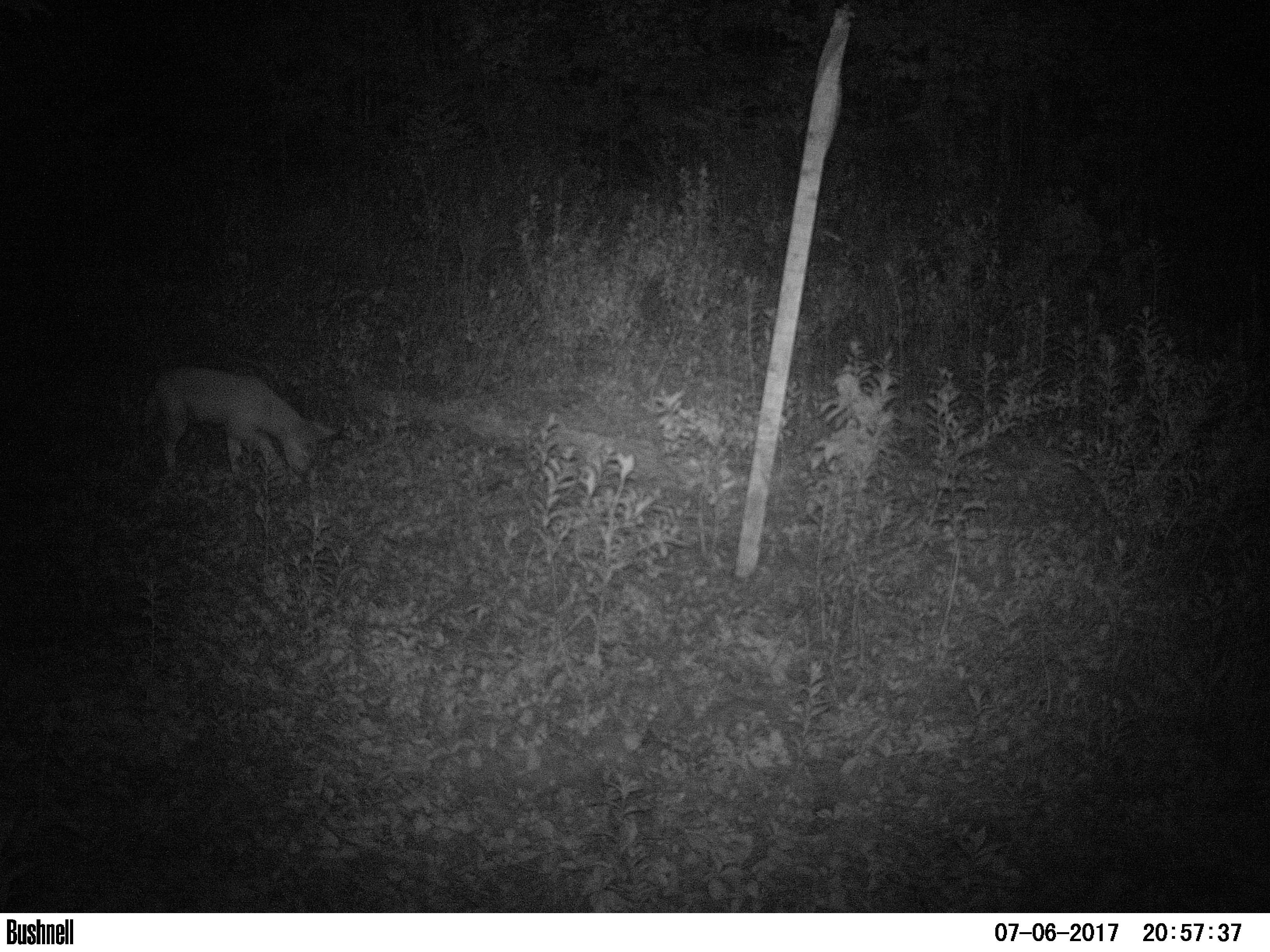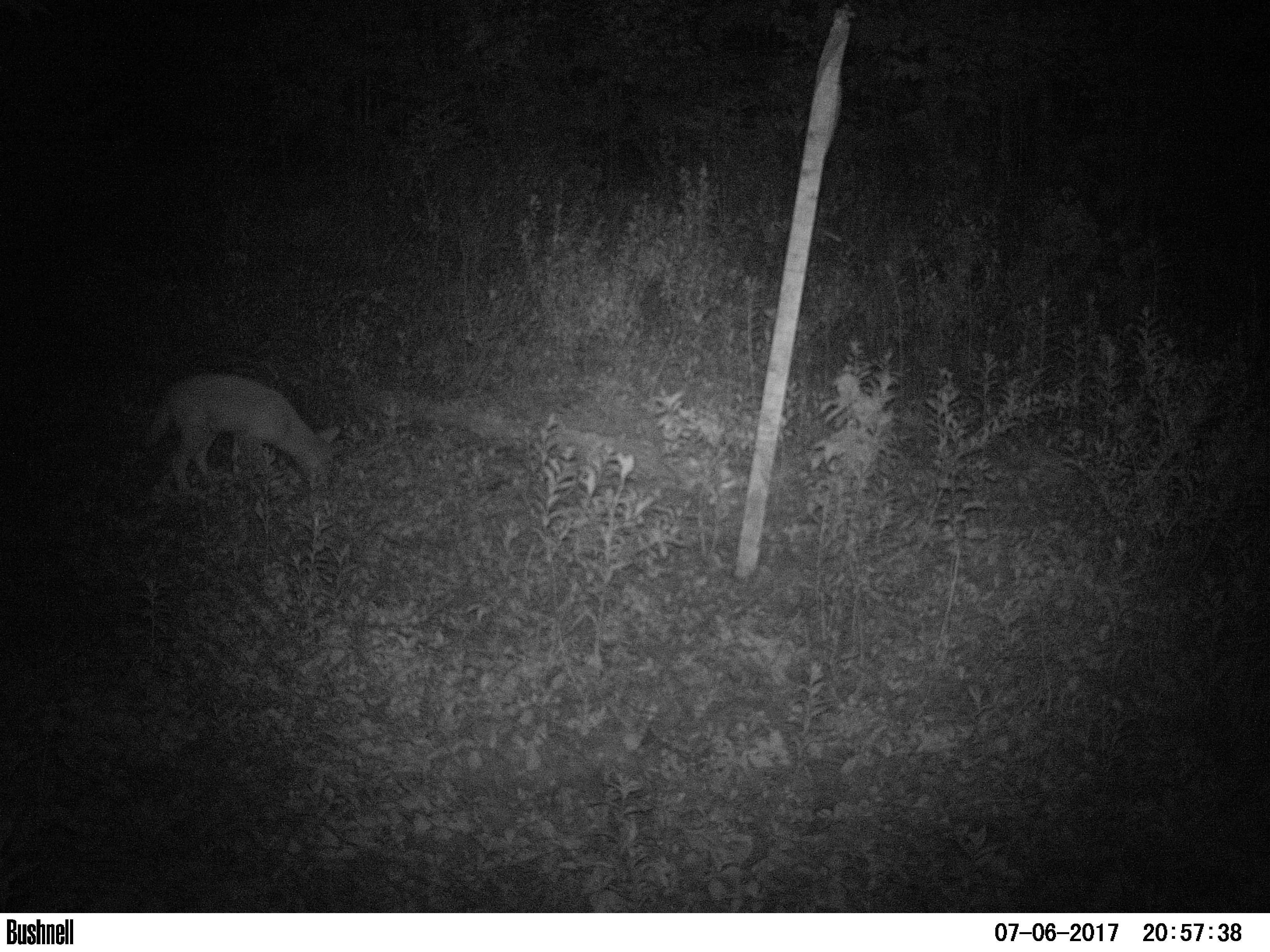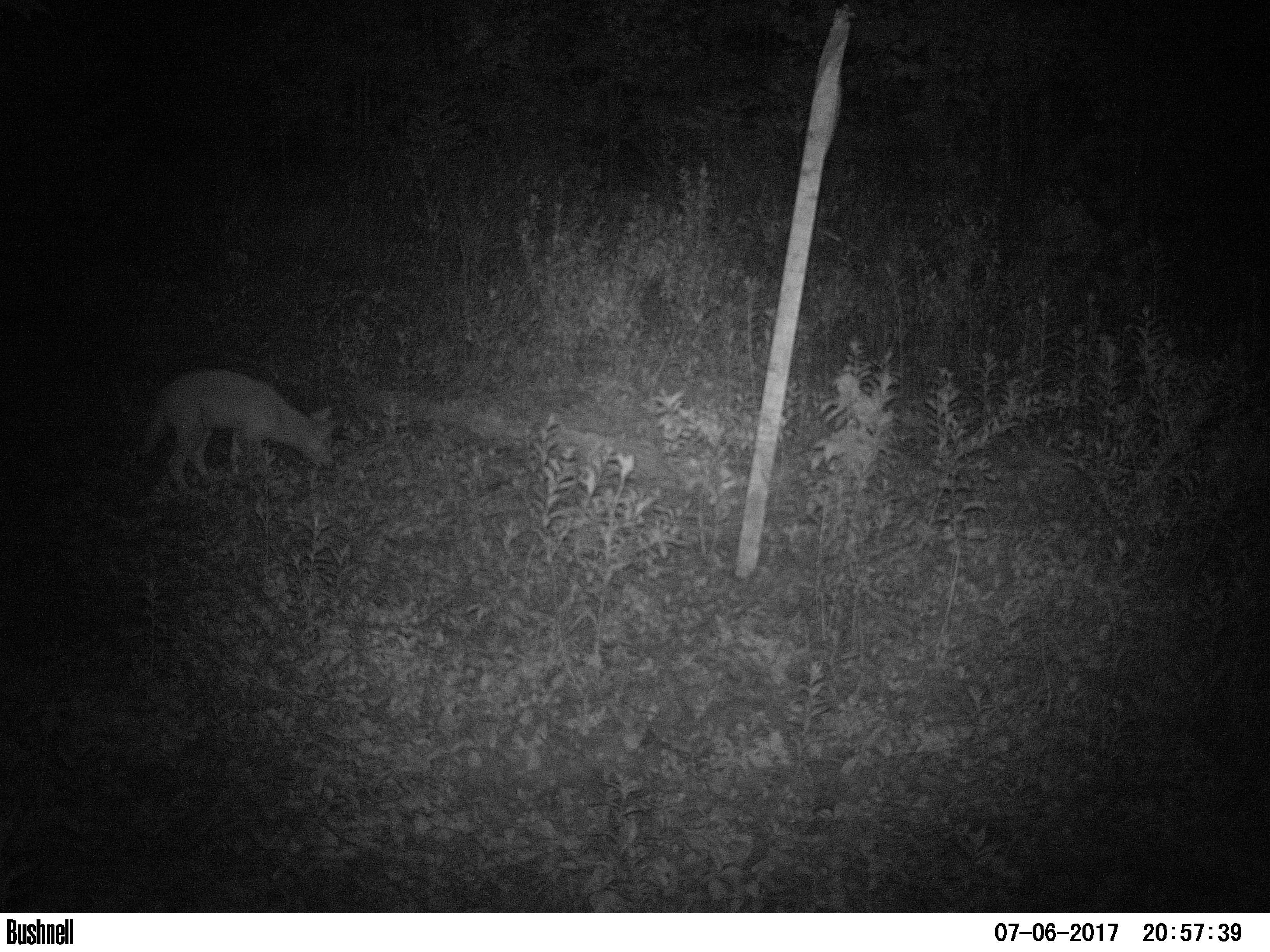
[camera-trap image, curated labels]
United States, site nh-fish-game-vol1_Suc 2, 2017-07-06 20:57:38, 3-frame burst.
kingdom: Animalia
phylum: Chordata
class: Mammalia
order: Carnivora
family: Canidae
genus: Canis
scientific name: Canis latrans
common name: coyote